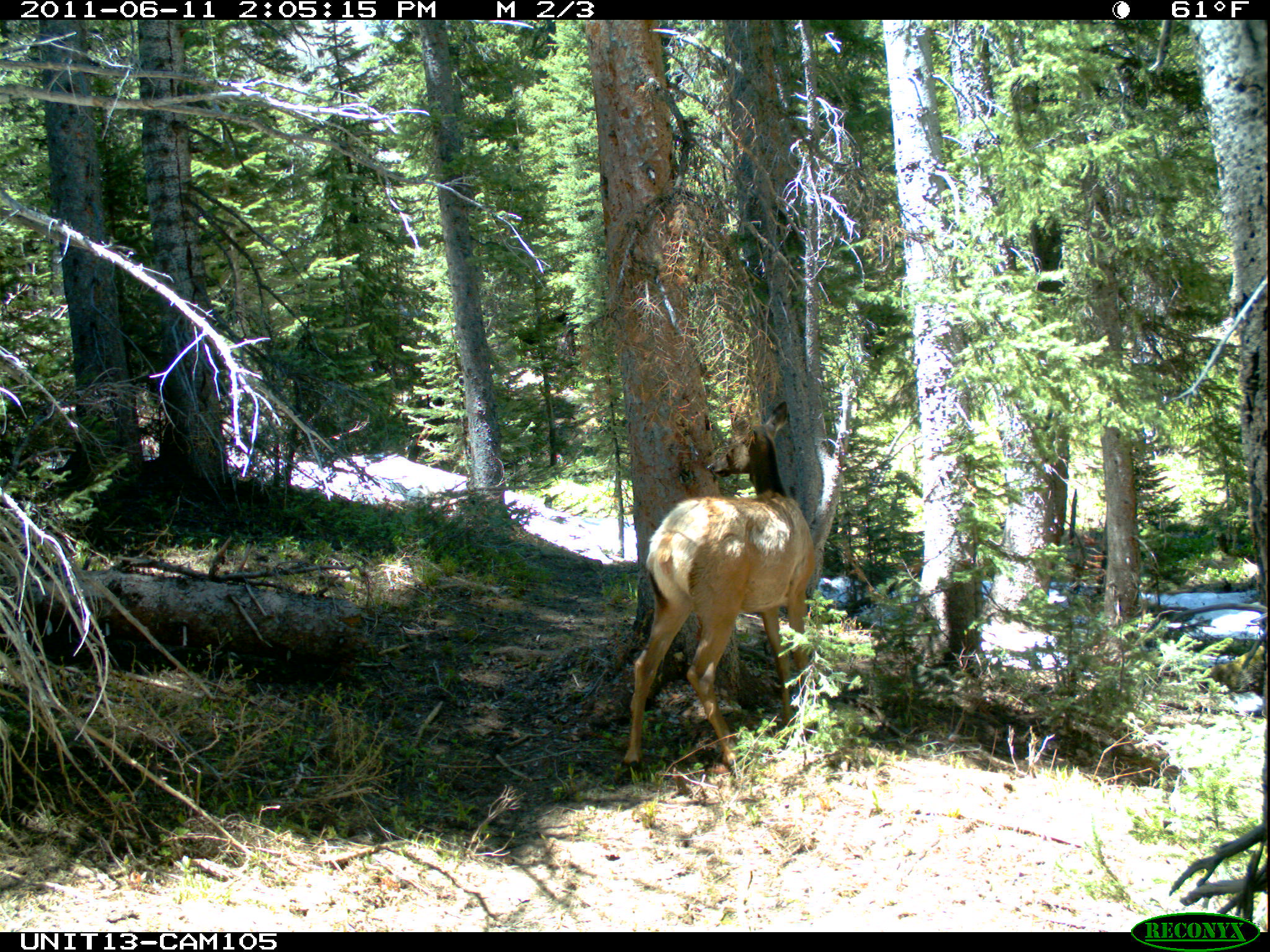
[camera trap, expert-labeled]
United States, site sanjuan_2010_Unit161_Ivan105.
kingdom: Animalia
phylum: Chordata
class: Mammalia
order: Artiodactyla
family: Cervidae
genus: Cervus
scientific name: Cervus elaphus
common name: red deer